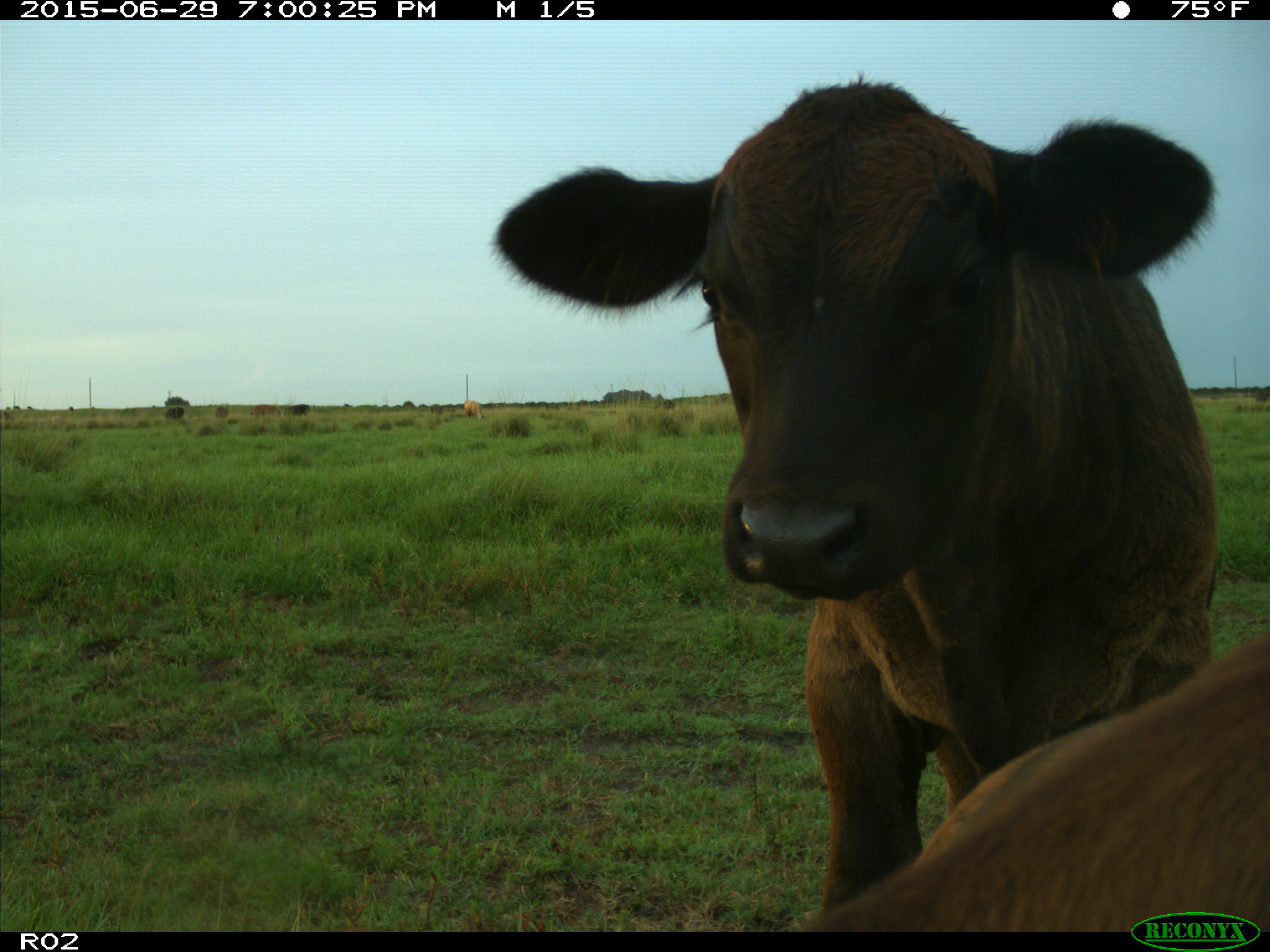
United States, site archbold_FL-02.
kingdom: Animalia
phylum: Chordata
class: Mammalia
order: Artiodactyla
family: Bovidae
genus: Bos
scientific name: Bos taurus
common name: domestic cow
Bos taurus (domestic cow).